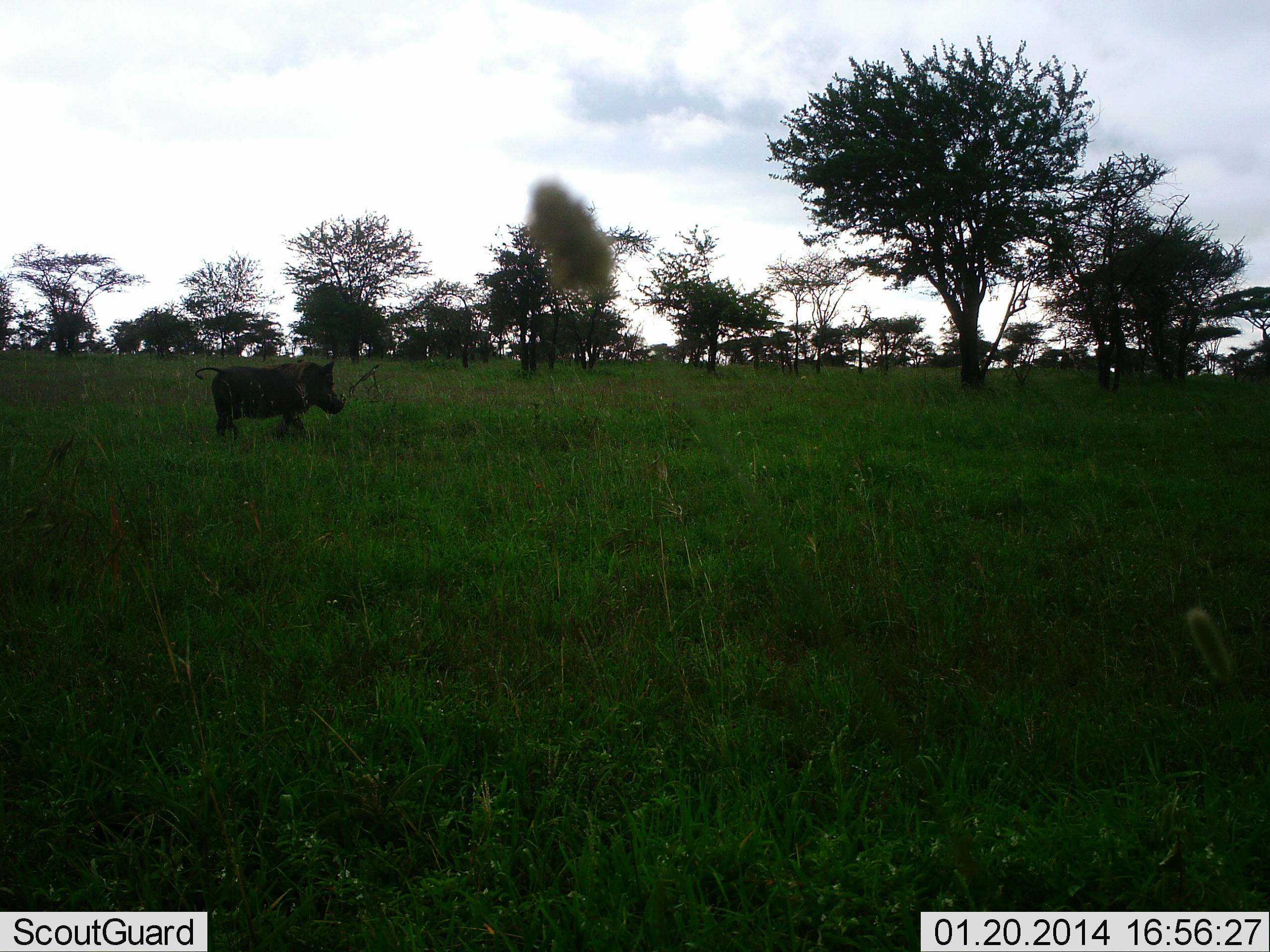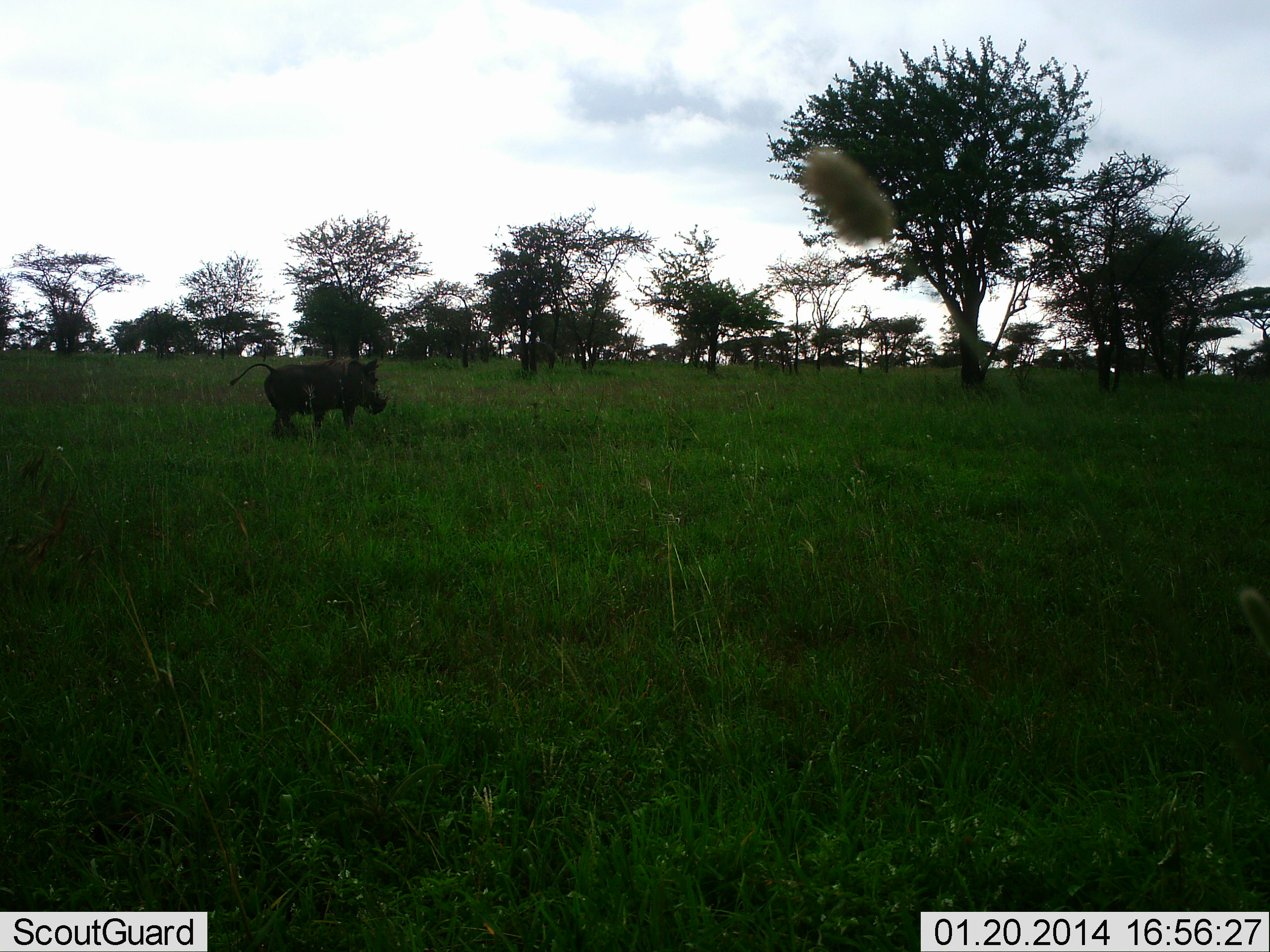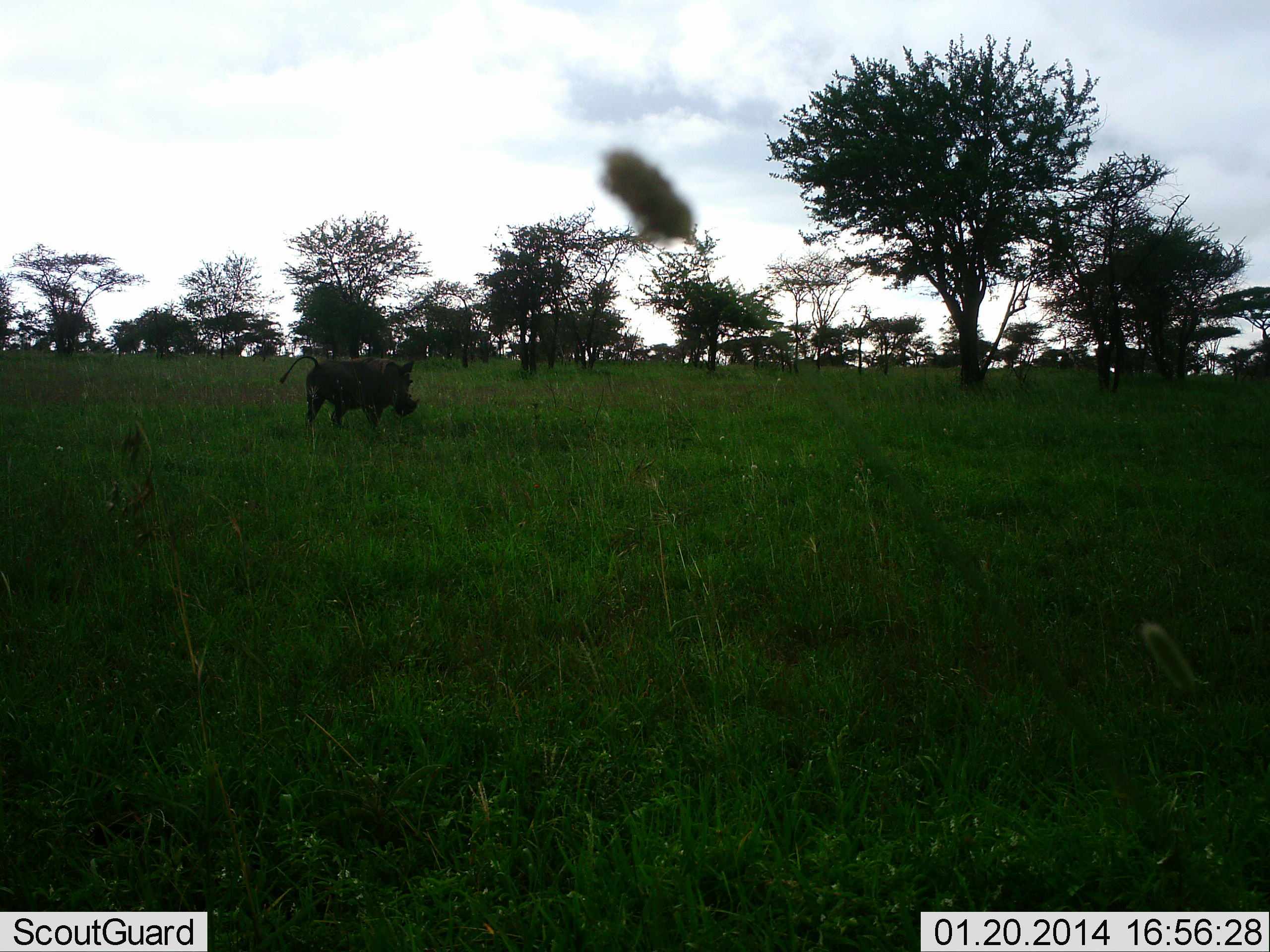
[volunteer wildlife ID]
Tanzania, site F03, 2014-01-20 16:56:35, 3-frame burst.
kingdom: Animalia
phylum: Chordata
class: Mammalia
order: Artiodactyla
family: Suidae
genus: Phacochoerus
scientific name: Phacochoerus africanus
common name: warthog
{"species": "warthog (Phacochoerus africanus)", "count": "1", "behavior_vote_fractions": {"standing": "10%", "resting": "0%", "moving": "90%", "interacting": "0%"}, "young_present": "0%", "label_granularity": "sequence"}